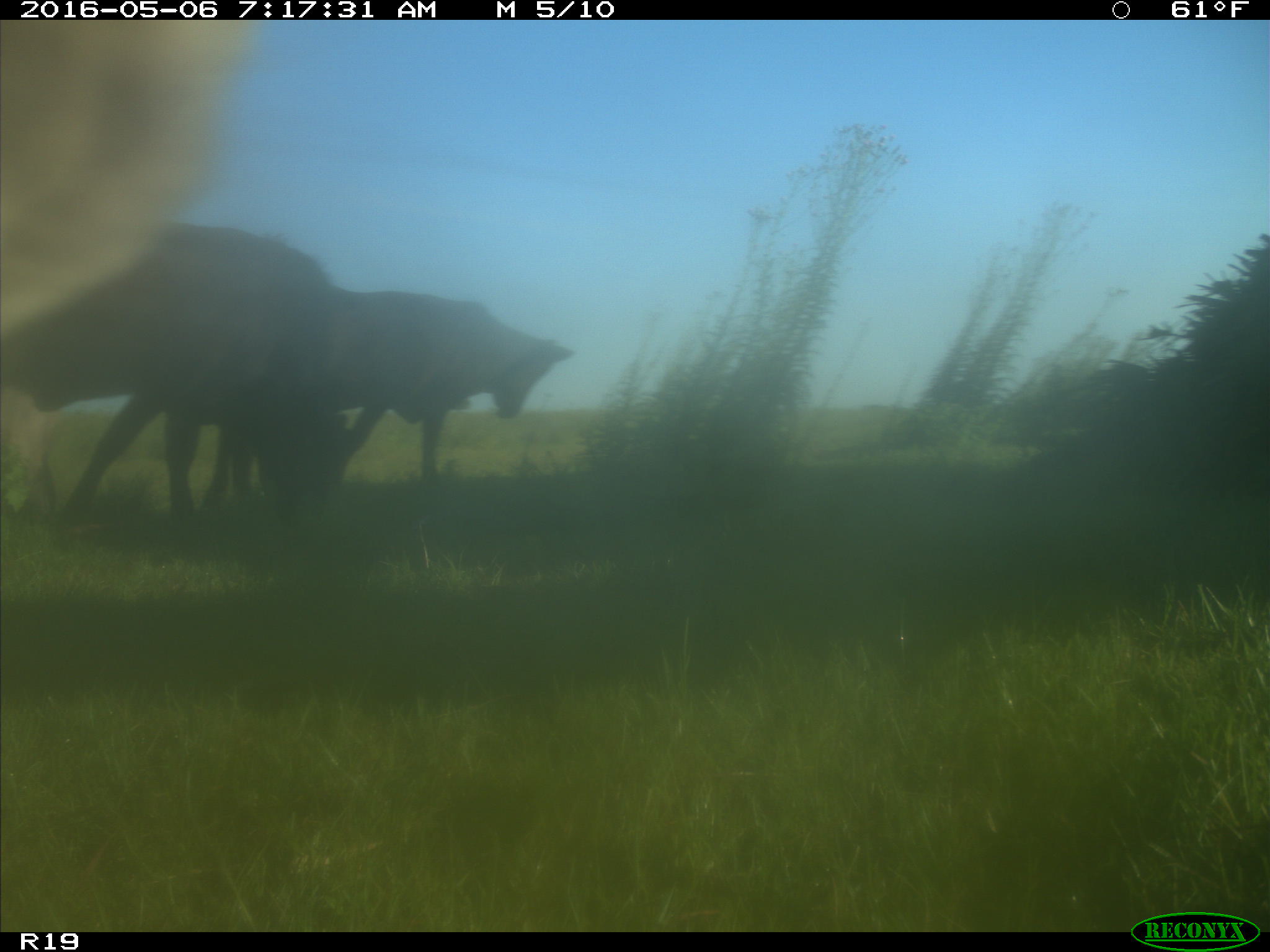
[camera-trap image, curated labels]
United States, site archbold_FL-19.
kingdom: Animalia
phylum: Chordata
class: Mammalia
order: Artiodactyla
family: Bovidae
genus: Bos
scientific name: Bos taurus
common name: domestic cow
Bos taurus (domestic cow).